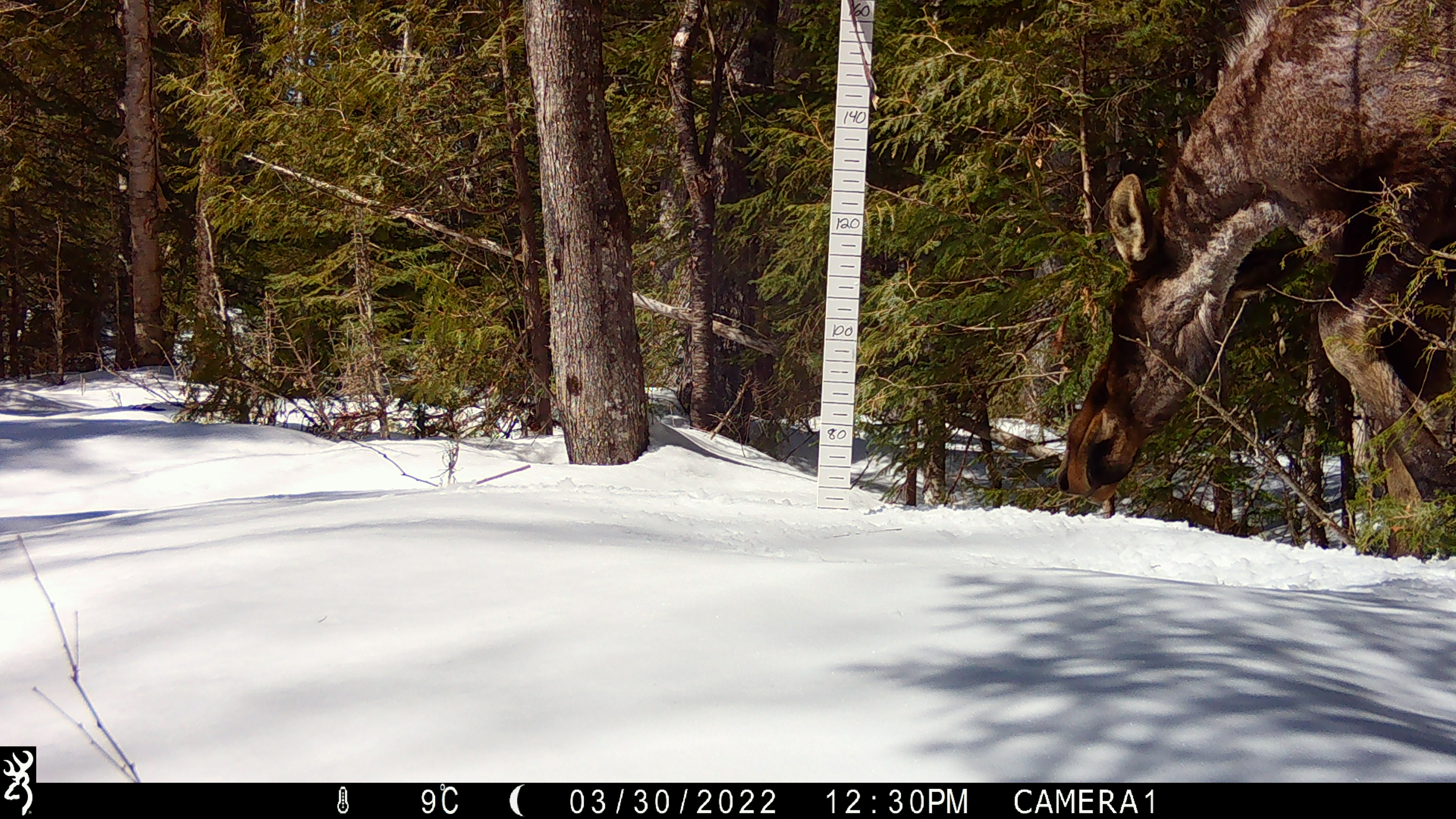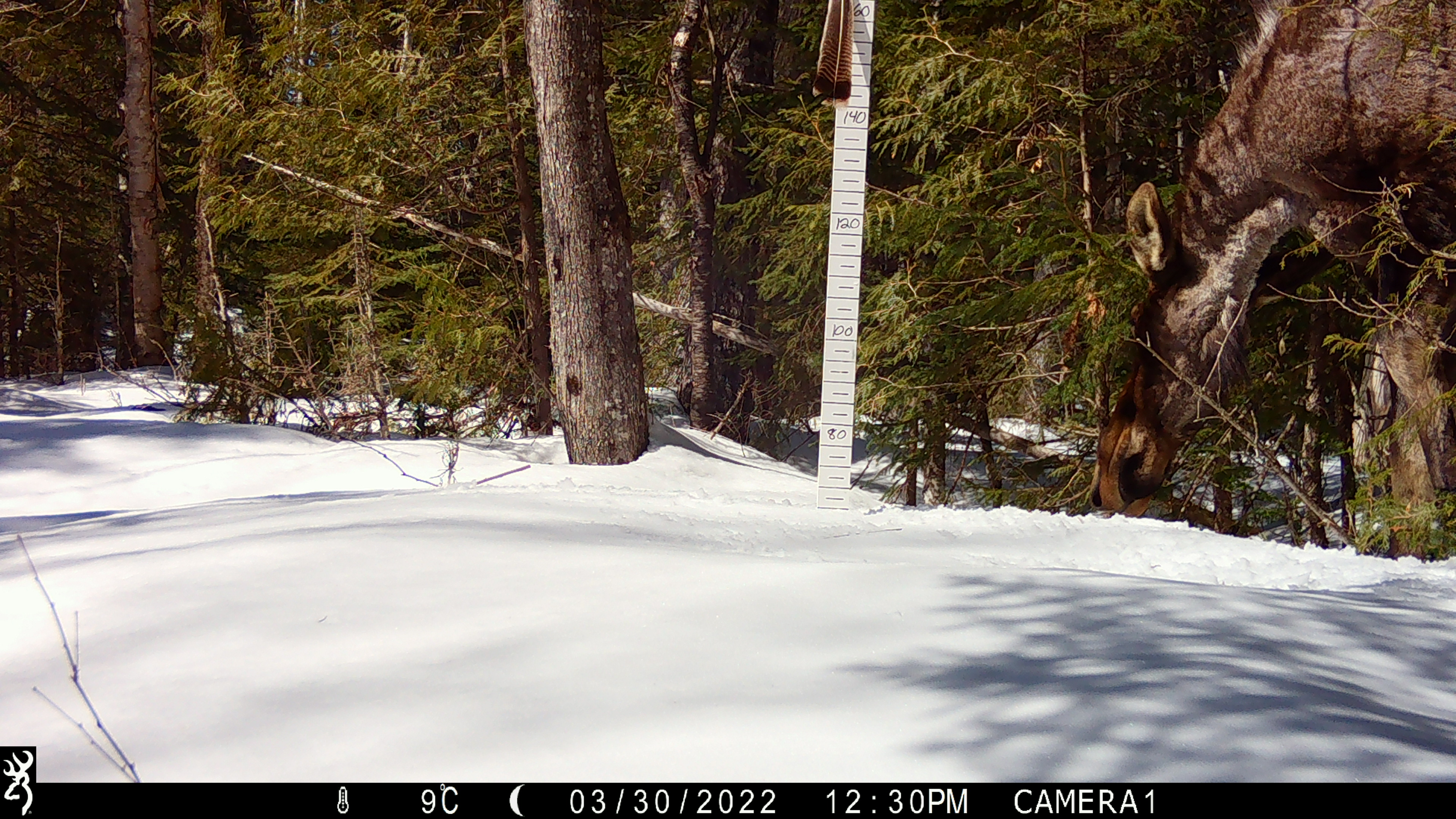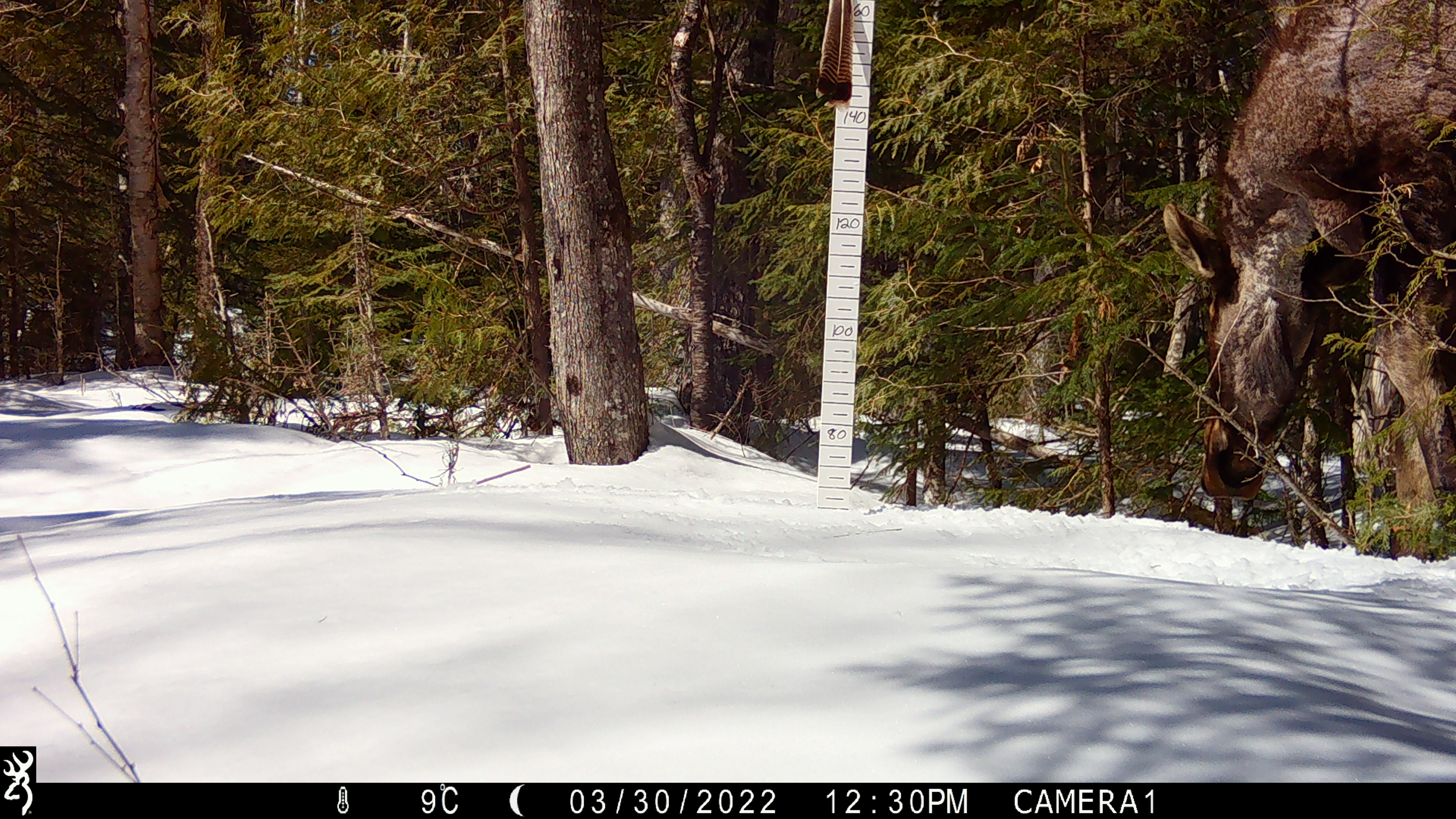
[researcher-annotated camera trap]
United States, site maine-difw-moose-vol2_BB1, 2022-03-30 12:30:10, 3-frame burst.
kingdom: Animalia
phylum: Chordata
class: Mammalia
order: Artiodactyla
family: Cervidae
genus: Alces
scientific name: Alces alces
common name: moose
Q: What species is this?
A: Moose (Alces alces).